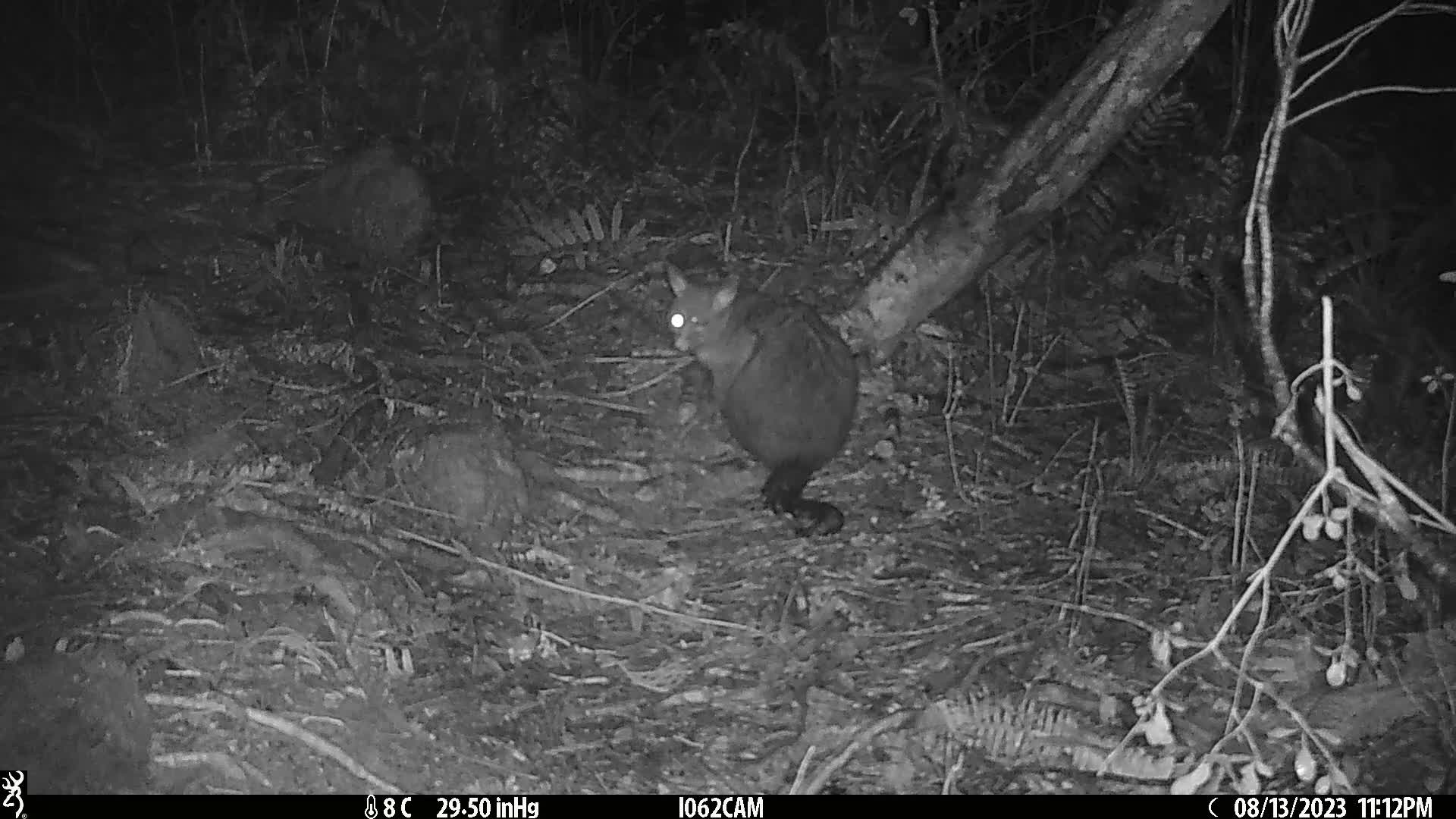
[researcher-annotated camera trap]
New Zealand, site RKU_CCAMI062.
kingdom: Animalia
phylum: Chordata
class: Mammalia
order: Diprotodontia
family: Phalangeridae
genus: Trichosurus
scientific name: Trichosurus vulpecula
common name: common brushtail possum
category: possum